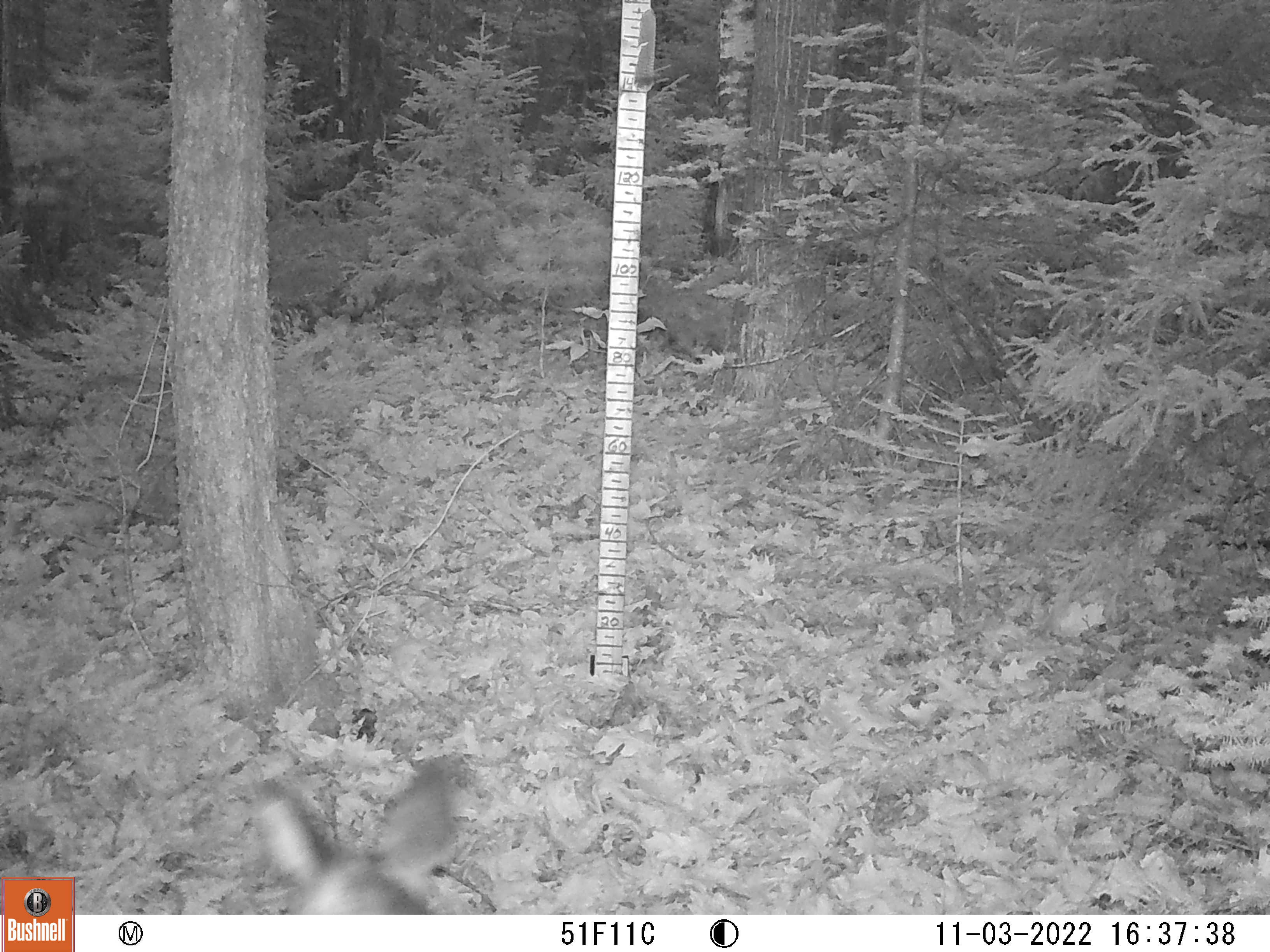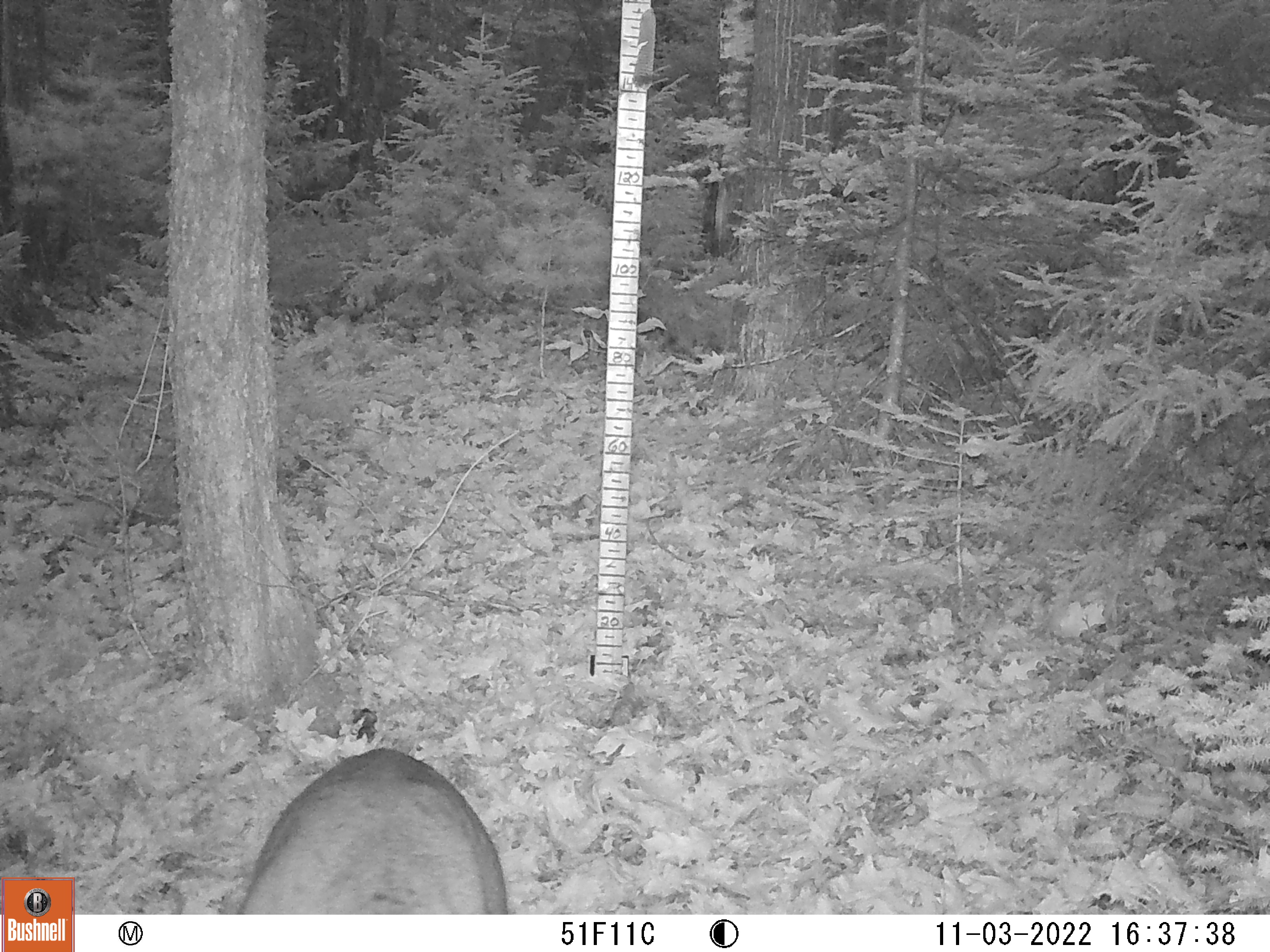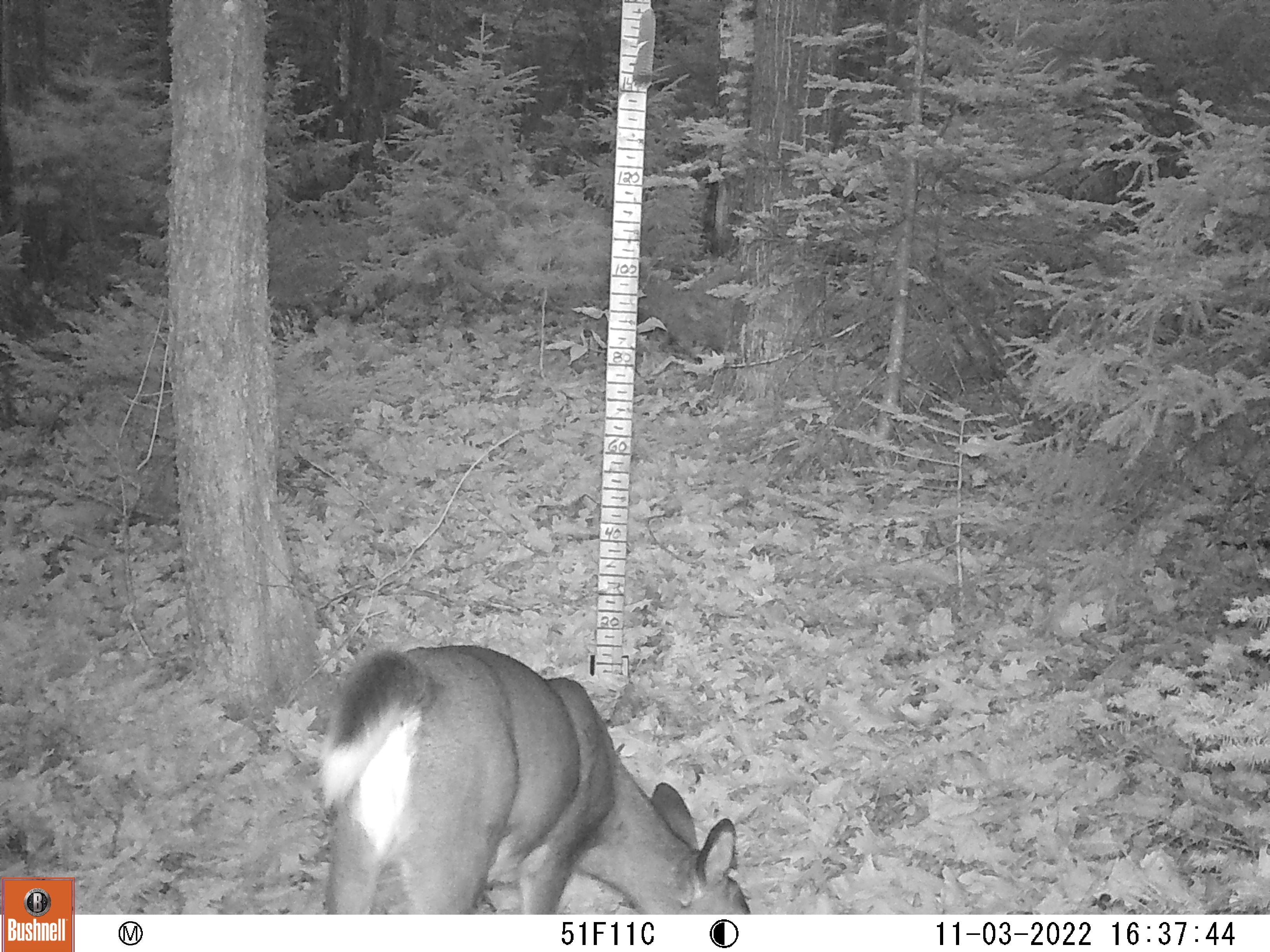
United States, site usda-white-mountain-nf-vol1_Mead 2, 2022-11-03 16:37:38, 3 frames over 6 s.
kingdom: Animalia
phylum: Chordata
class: Mammalia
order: Artiodactyla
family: Cervidae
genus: Odocoileus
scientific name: Odocoileus virginianus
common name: white-tailed deer